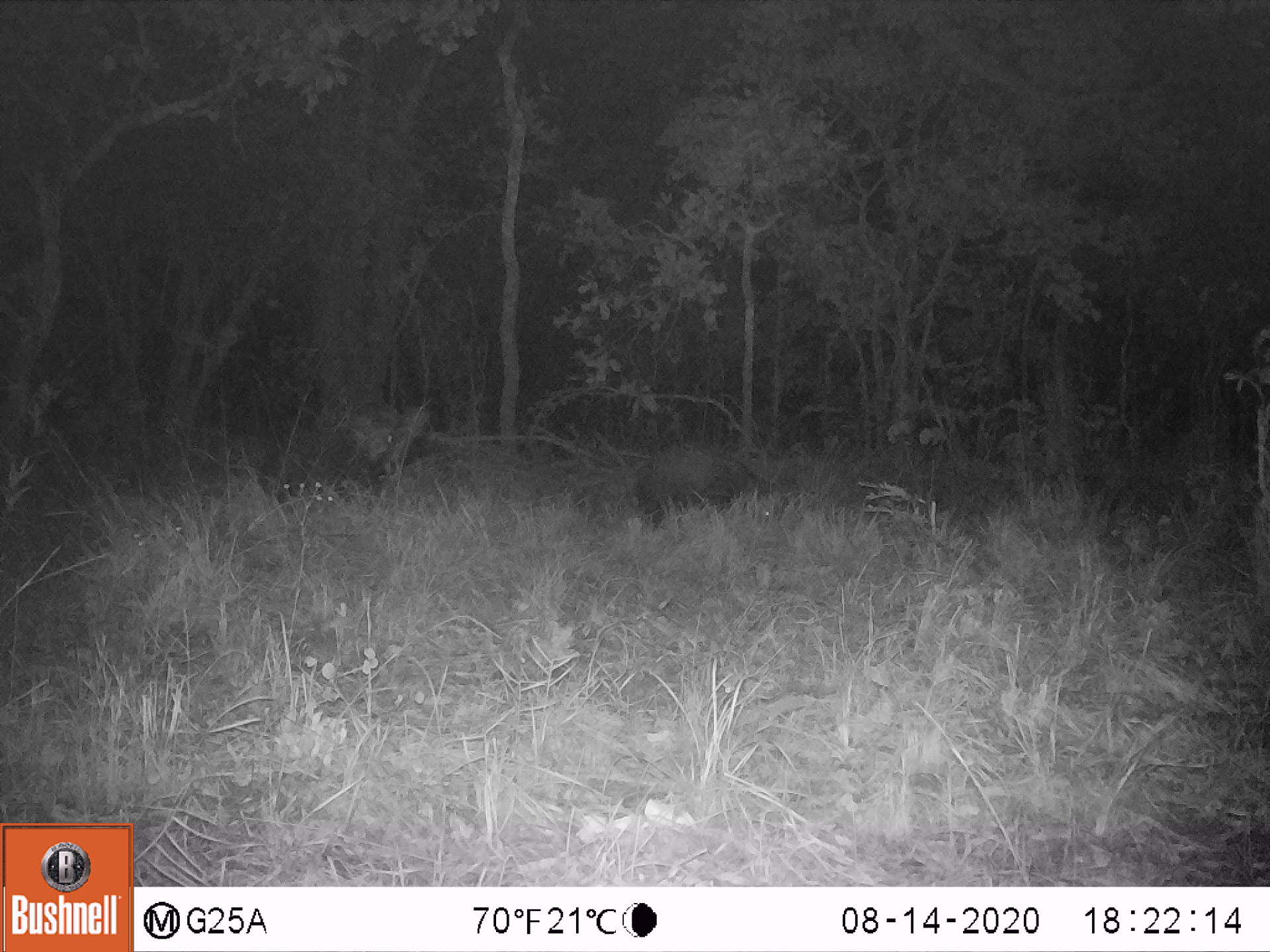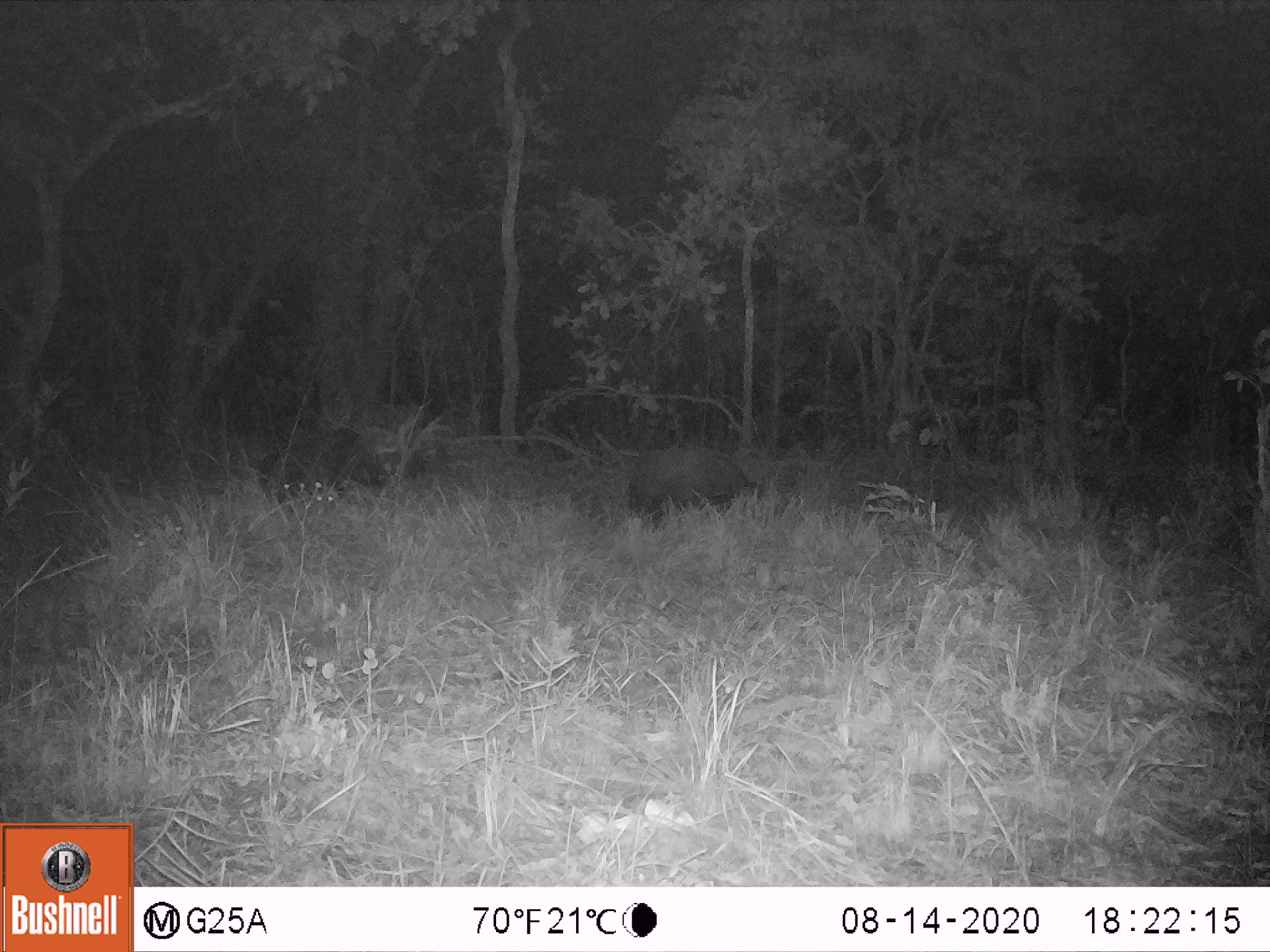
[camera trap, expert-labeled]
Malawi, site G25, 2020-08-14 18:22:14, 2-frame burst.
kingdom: Animalia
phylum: Chordata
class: Mammalia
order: Artiodactyla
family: Suidae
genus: Potamochoerus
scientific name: Potamochoerus larvatus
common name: bushpig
Bushpig (Potamochoerus larvatus), count 2.